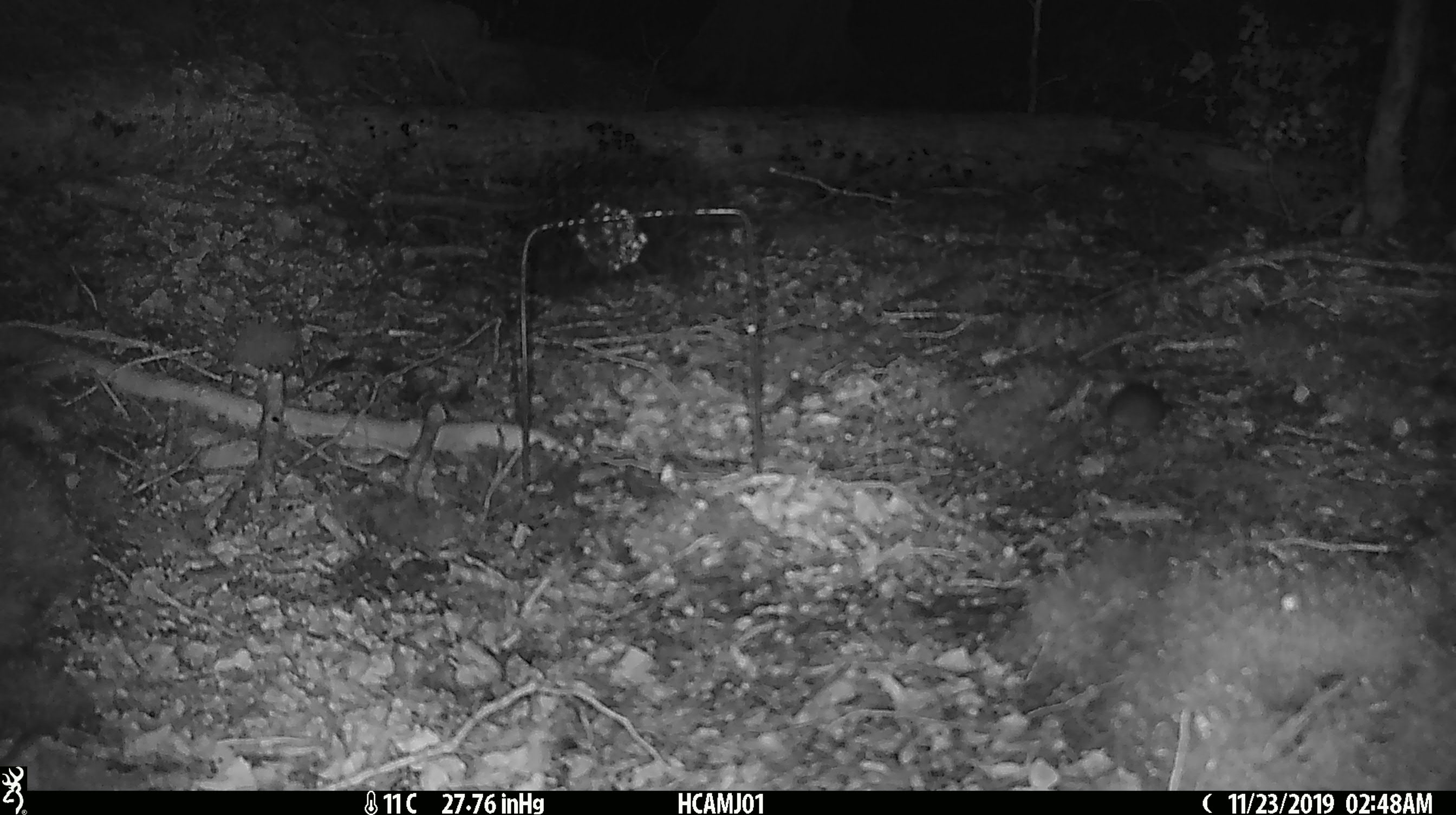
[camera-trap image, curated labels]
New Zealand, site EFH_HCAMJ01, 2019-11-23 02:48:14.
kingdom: Animalia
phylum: Chordata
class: Mammalia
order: Rodentia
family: Muridae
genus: Mus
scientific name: Mus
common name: mouse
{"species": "mouse (Mus)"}